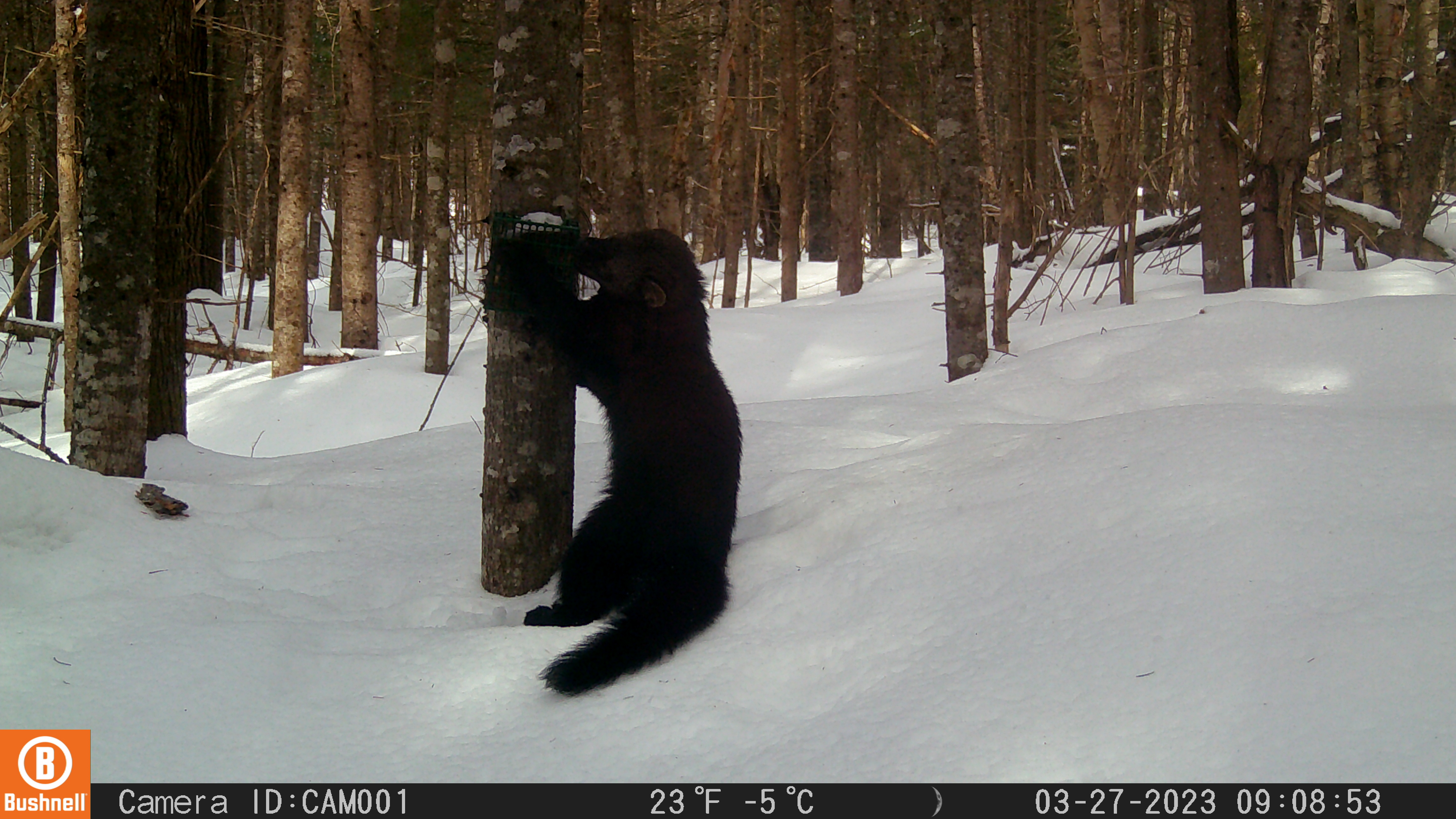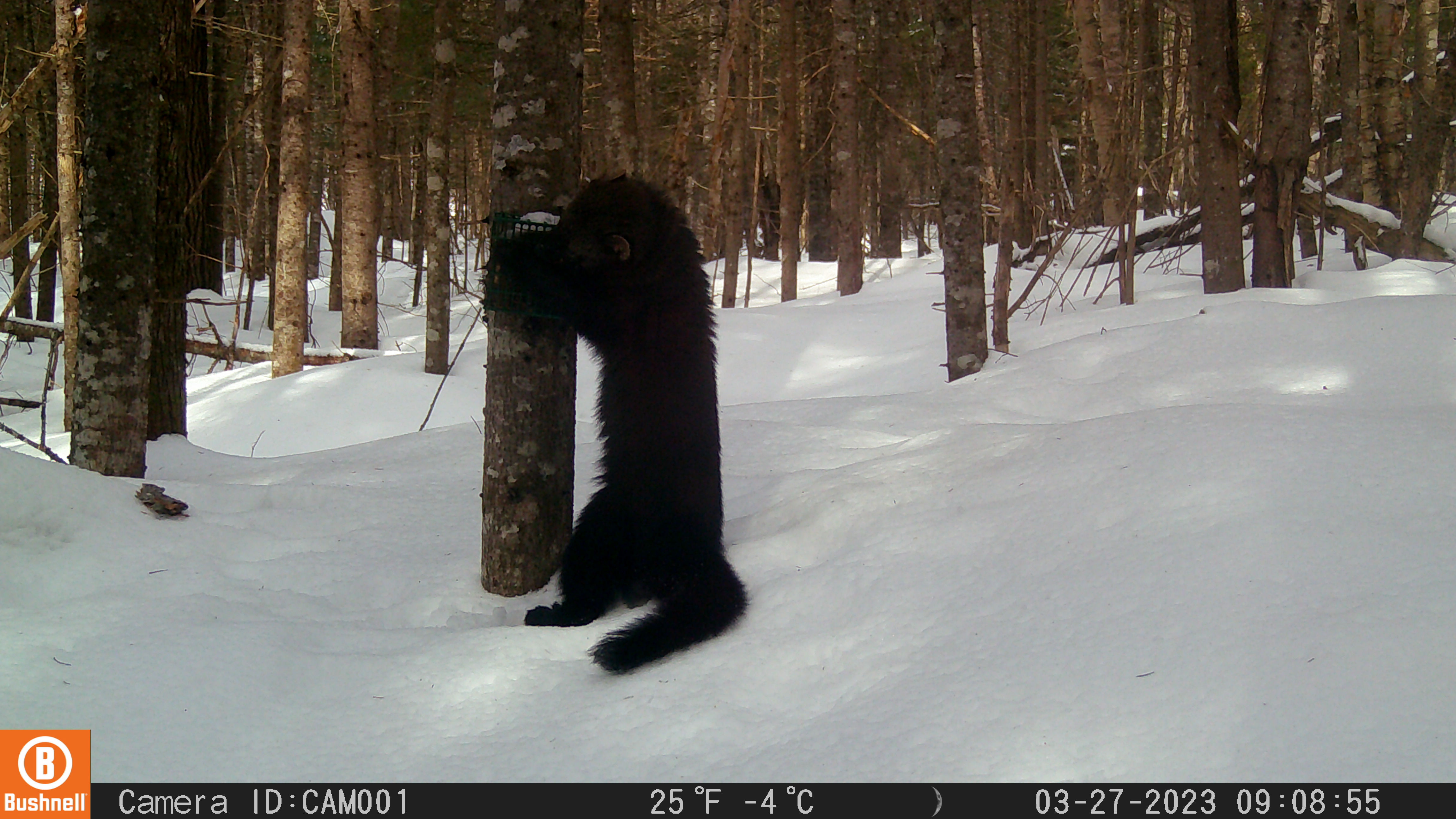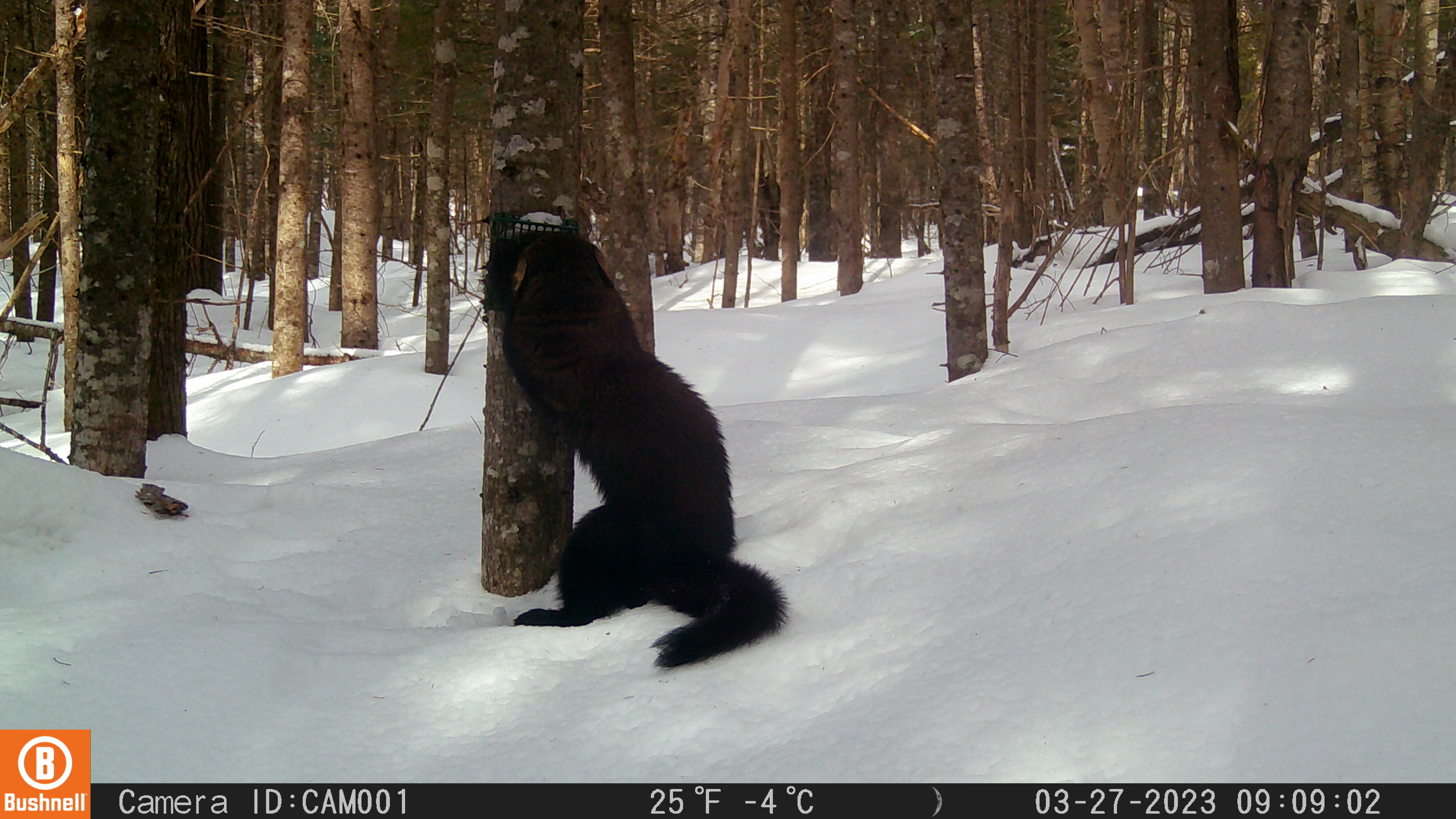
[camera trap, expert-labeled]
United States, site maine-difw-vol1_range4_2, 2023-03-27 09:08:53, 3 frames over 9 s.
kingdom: Animalia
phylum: Chordata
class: Mammalia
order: Carnivora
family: Mustelidae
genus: Pekania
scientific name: Pekania pennanti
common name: fisher